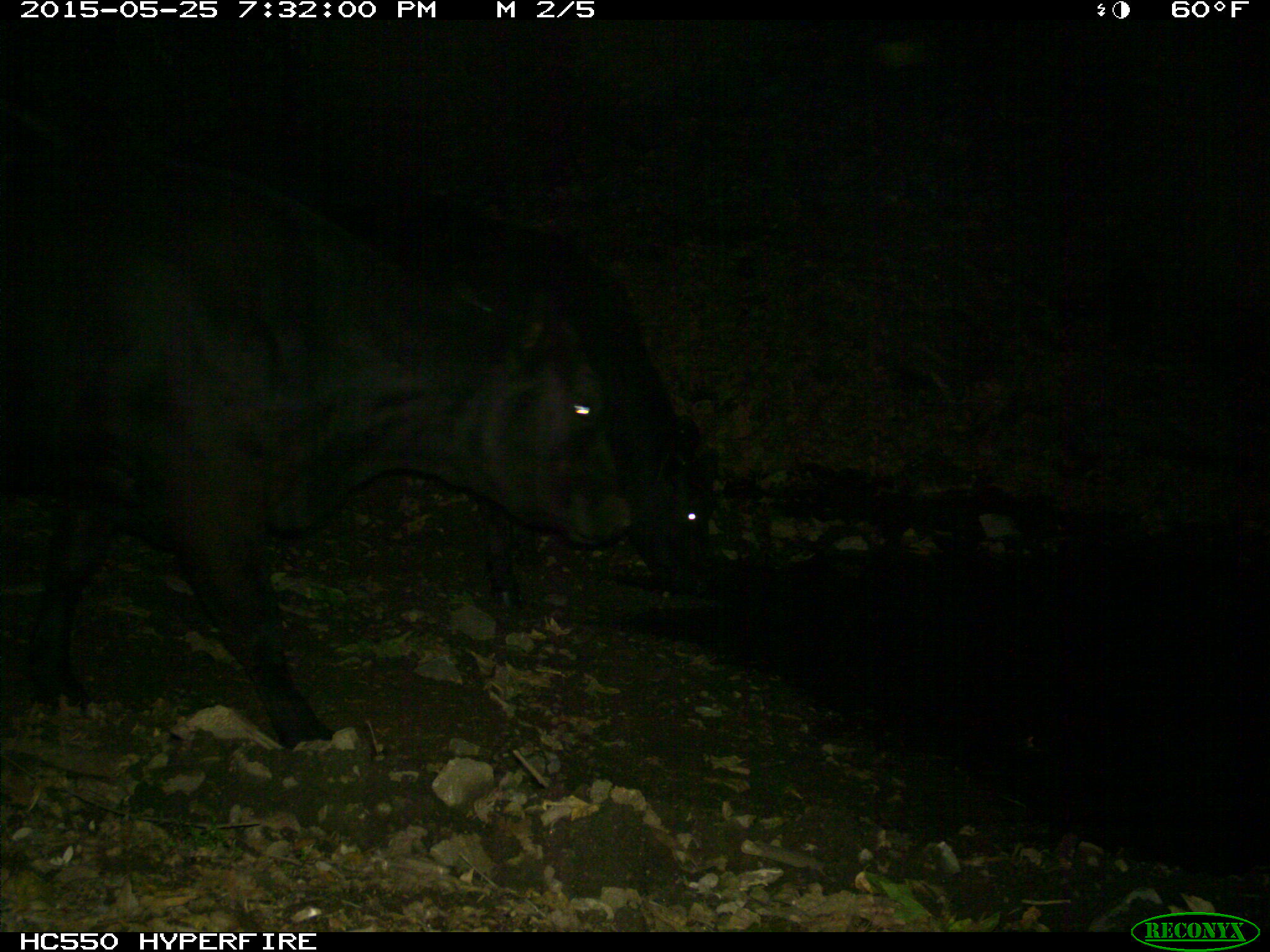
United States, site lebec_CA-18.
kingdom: Animalia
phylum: Chordata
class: Mammalia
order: Artiodactyla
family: Bovidae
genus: Bos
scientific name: Bos taurus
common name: domestic cow